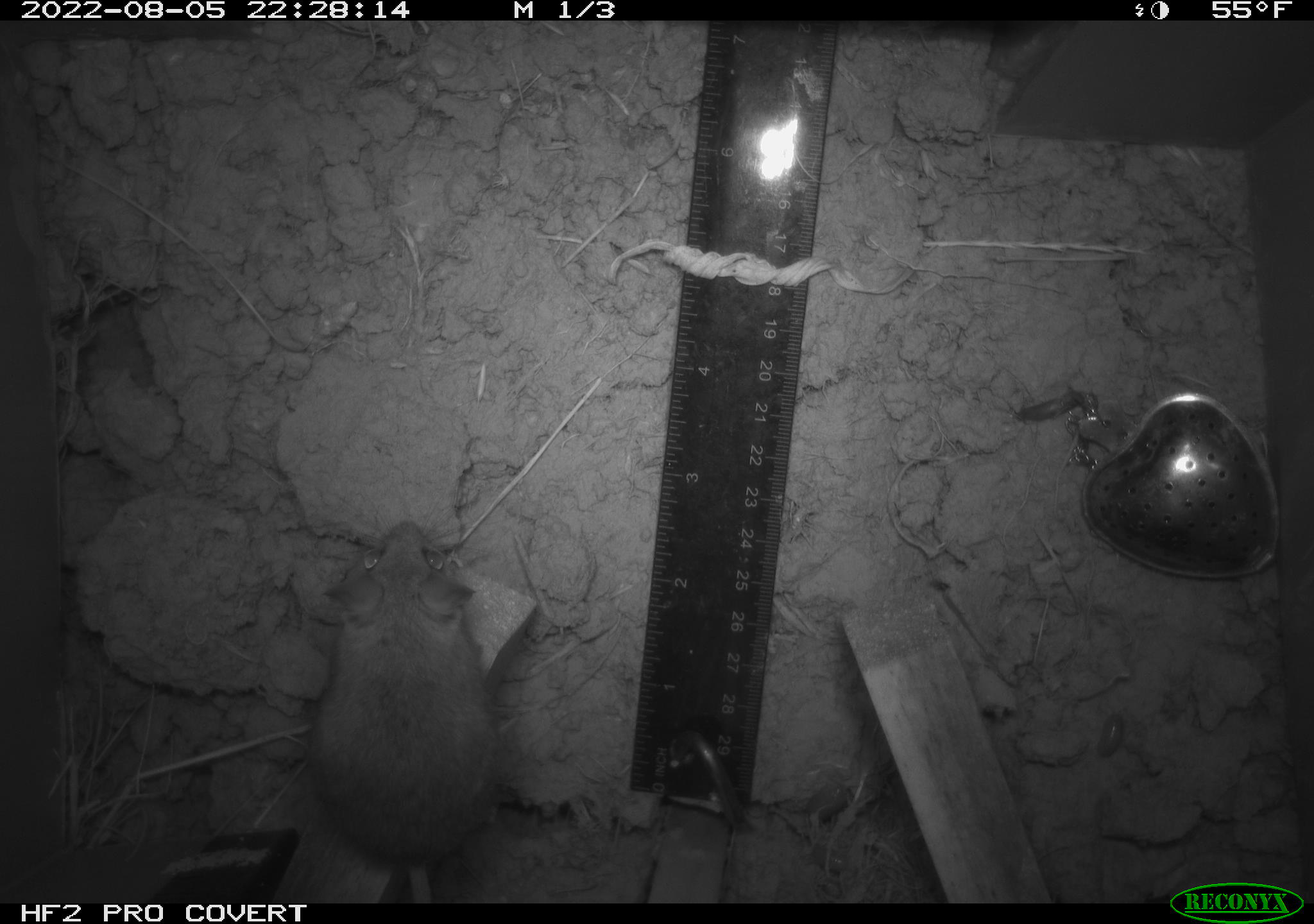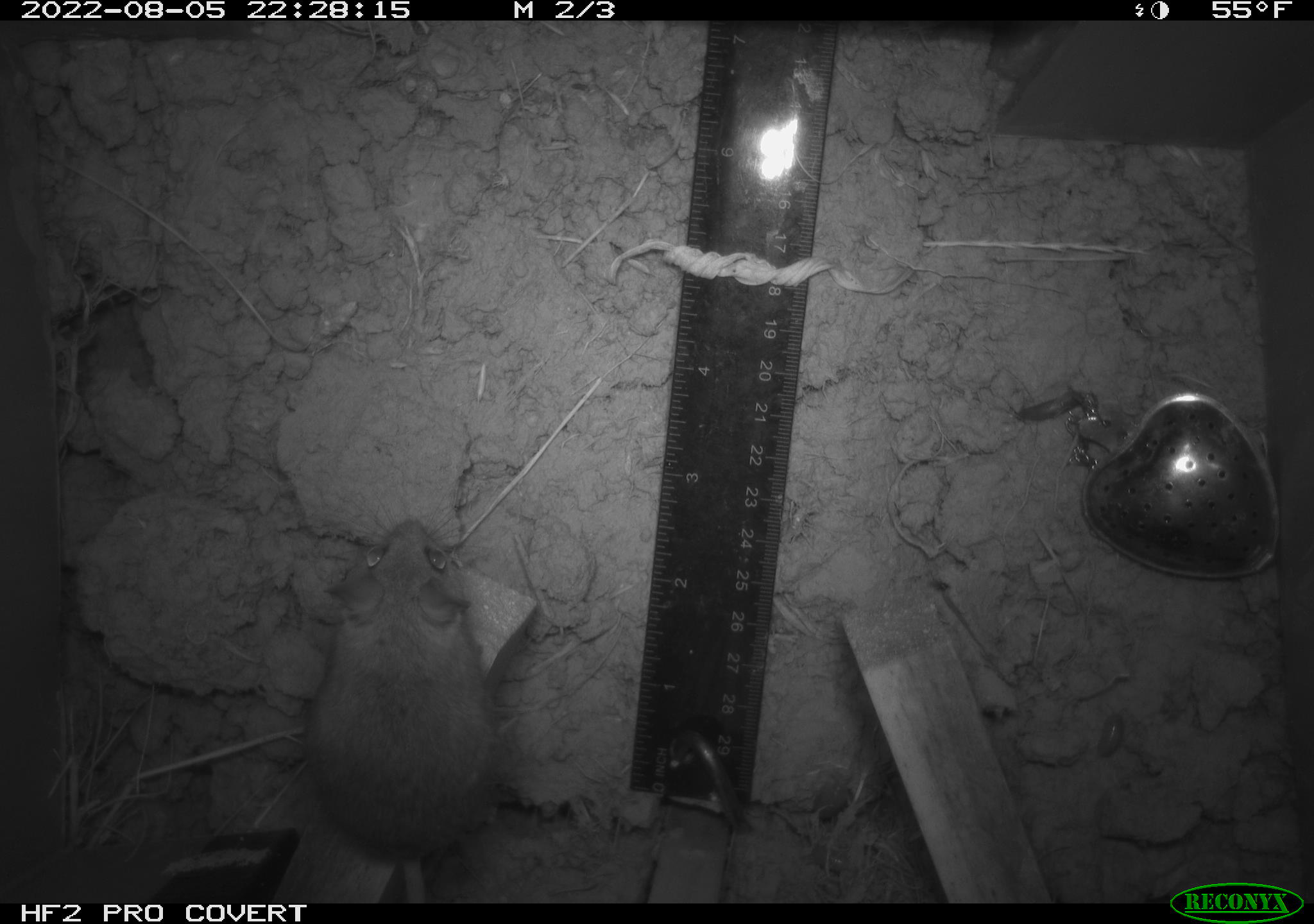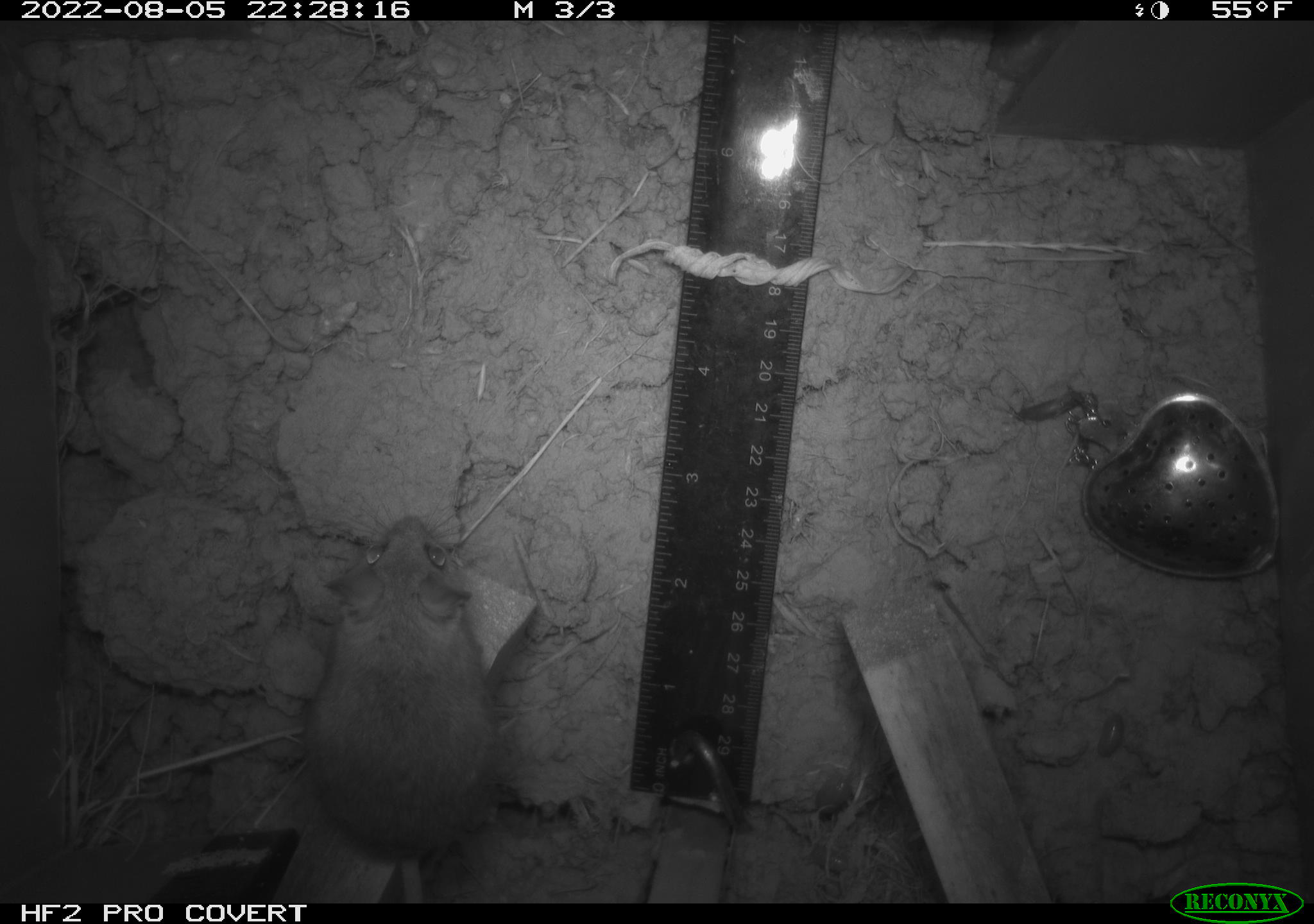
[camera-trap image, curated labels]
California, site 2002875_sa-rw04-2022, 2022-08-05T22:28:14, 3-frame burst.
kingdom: Animalia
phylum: Chordata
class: Mammalia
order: Rodentia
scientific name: Rodentia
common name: mouse species